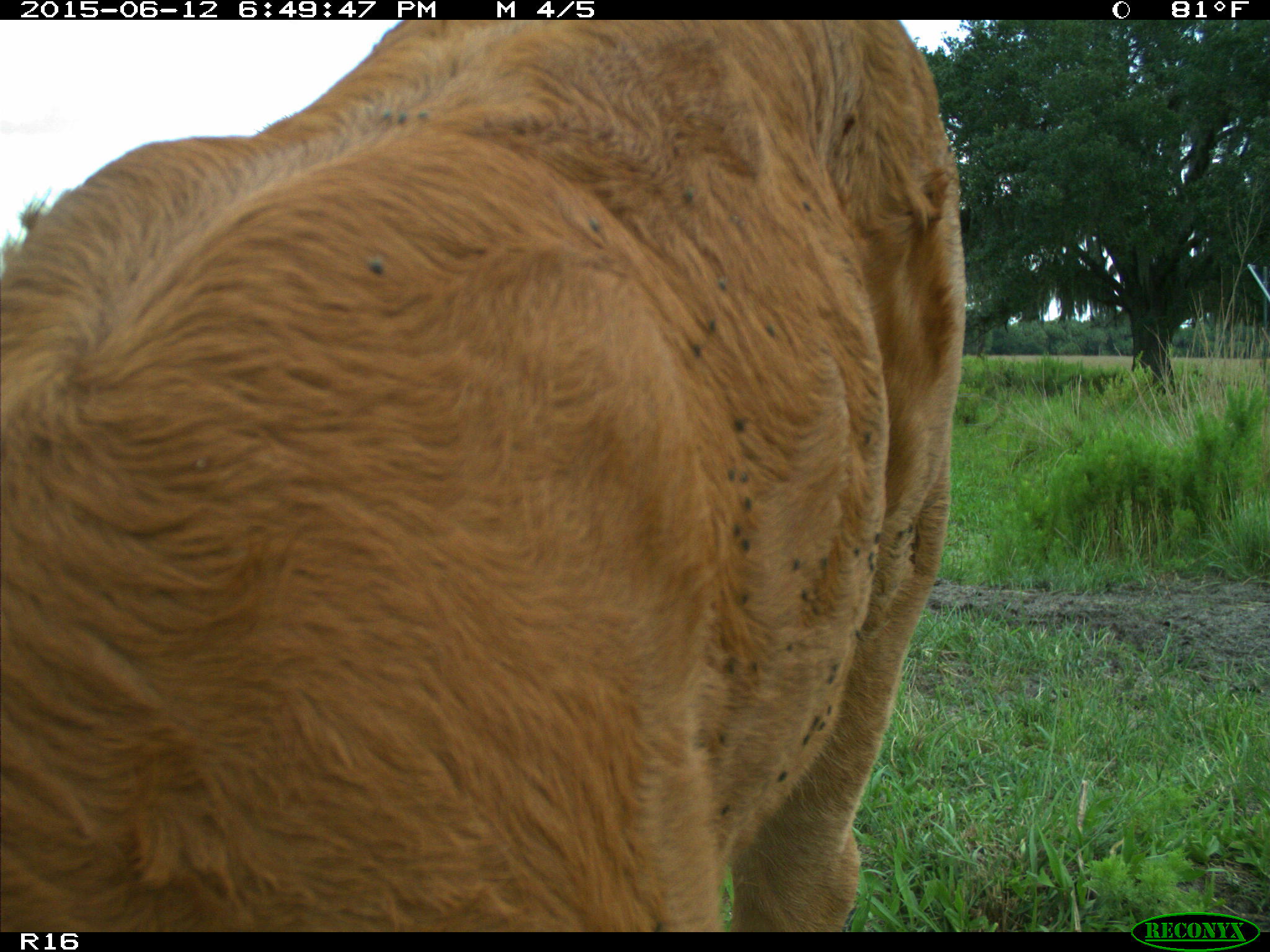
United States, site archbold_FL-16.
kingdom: Animalia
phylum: Chordata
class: Mammalia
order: Artiodactyla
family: Bovidae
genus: Bos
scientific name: Bos taurus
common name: domestic cow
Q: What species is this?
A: Bos taurus (domestic cow).